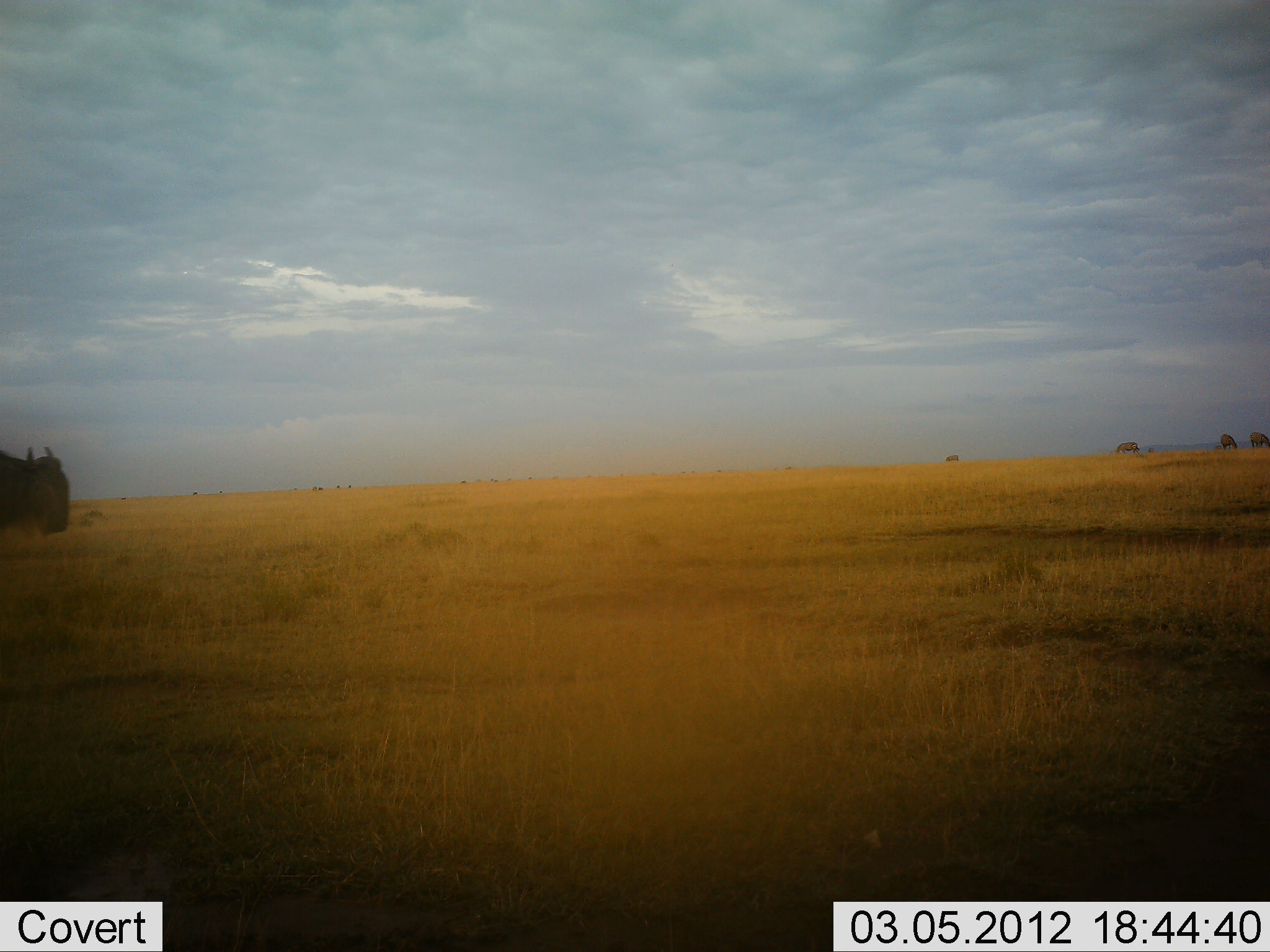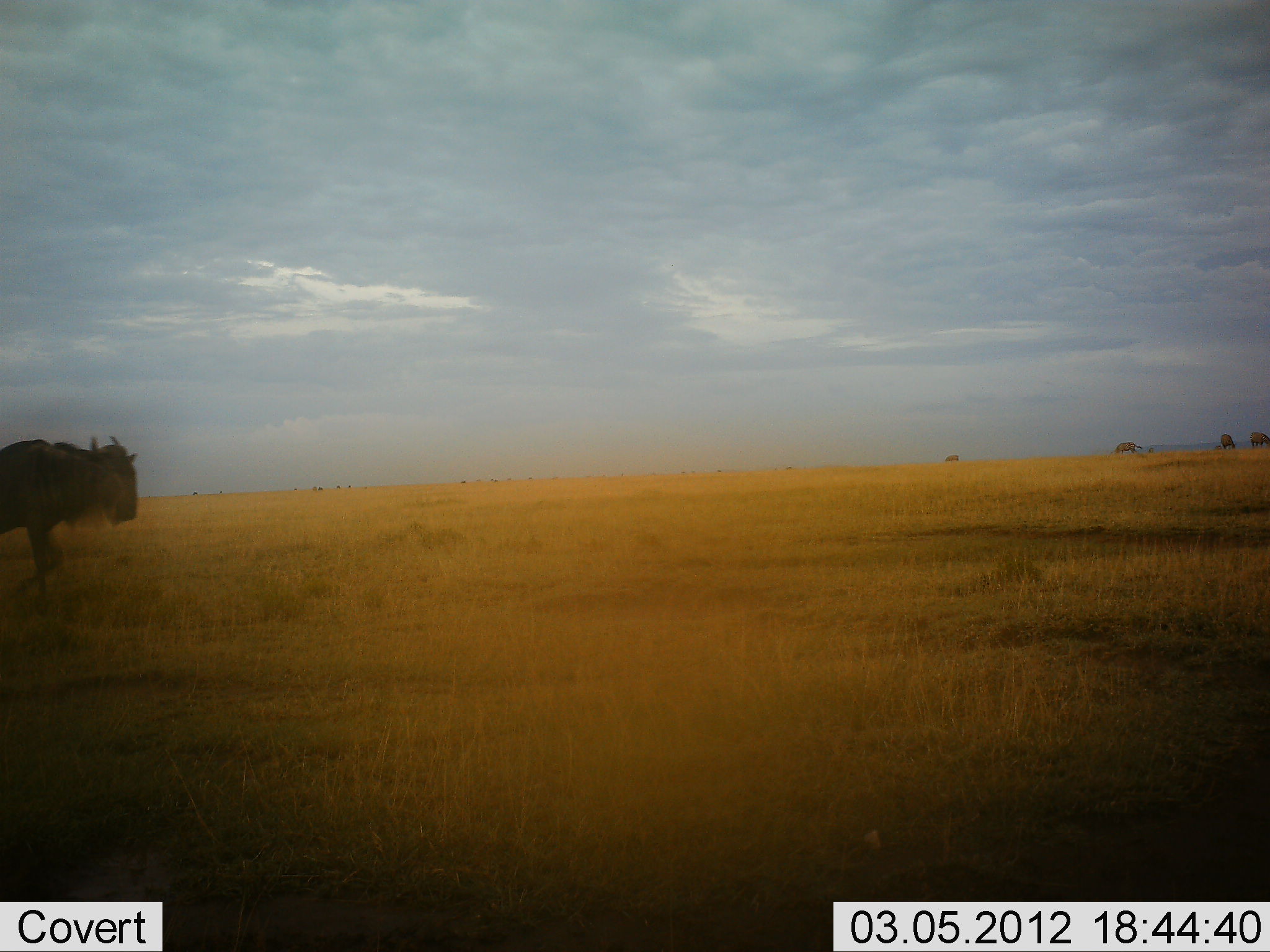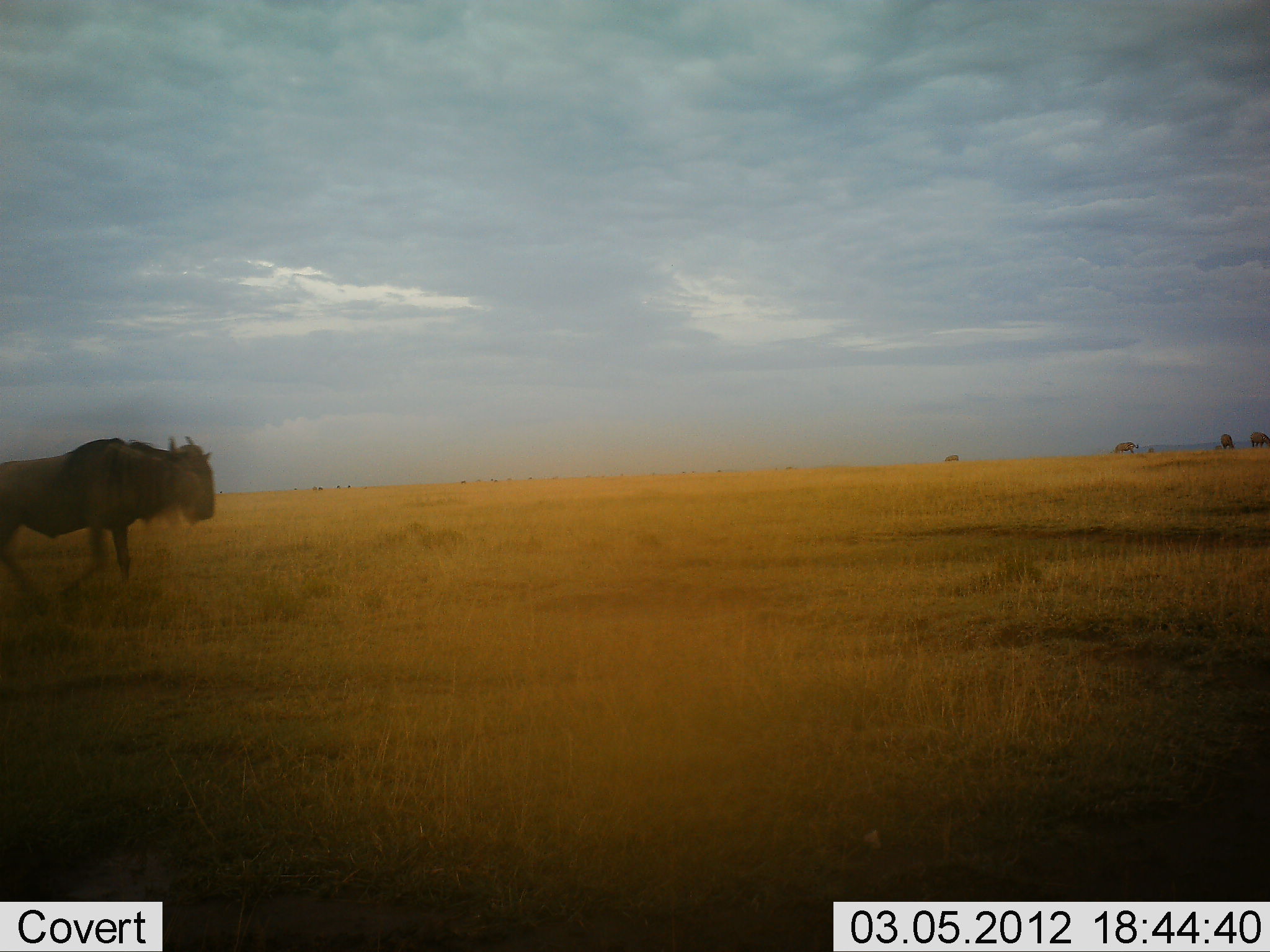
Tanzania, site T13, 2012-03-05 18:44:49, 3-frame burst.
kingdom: Animalia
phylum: Chordata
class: Mammalia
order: Artiodactyla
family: Bovidae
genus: Connochaetes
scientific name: Connochaetes taurinus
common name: blue wildebeest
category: wildebeest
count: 1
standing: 14%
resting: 0%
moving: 100%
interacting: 0%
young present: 0%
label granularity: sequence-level